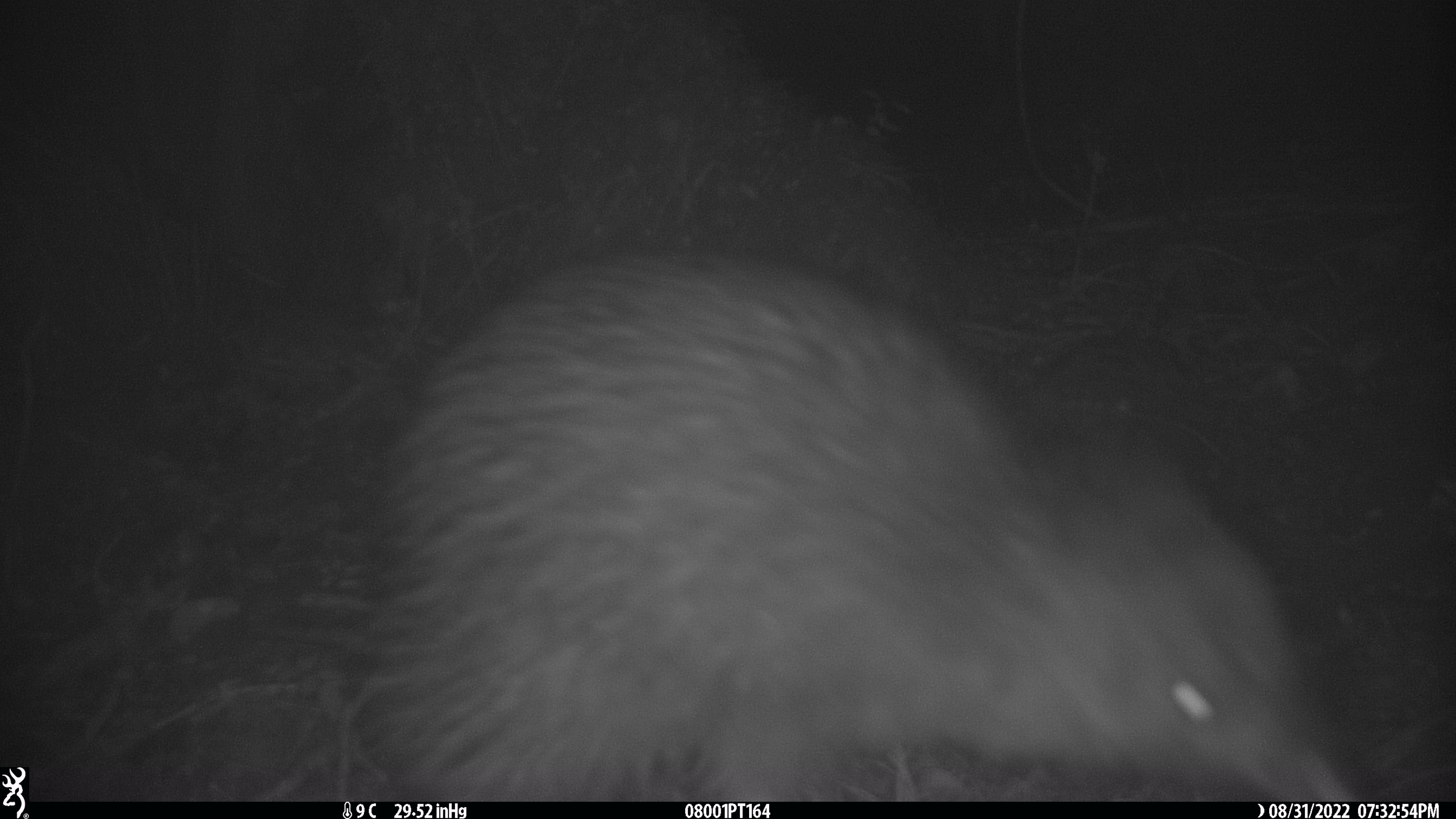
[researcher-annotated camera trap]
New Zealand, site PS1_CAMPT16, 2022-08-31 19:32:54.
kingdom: Animalia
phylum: Chordata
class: Aves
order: Apterygiformes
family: Apterygidae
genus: Apteryx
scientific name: Apteryx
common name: kiwi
Kiwi (Apteryx).